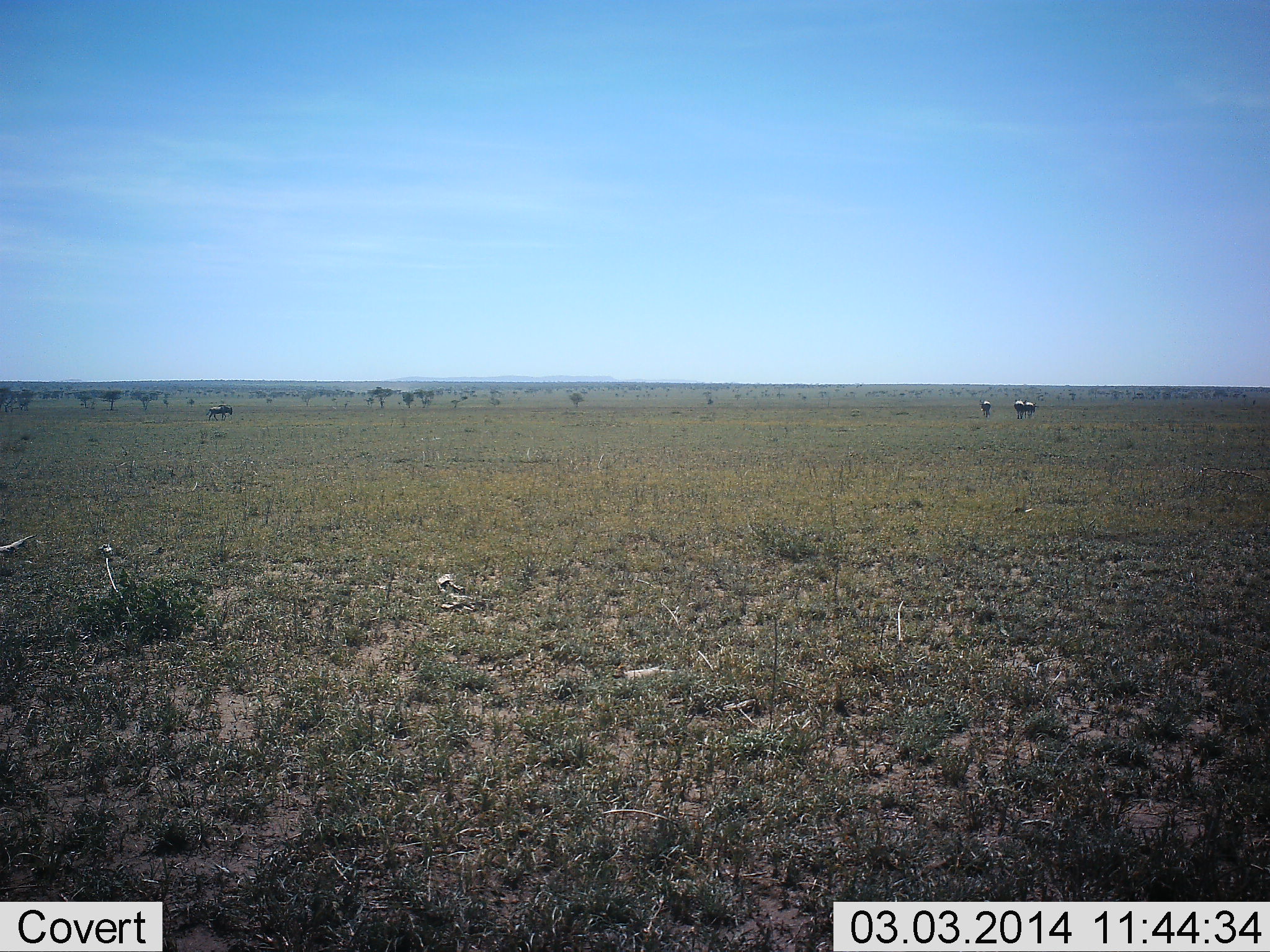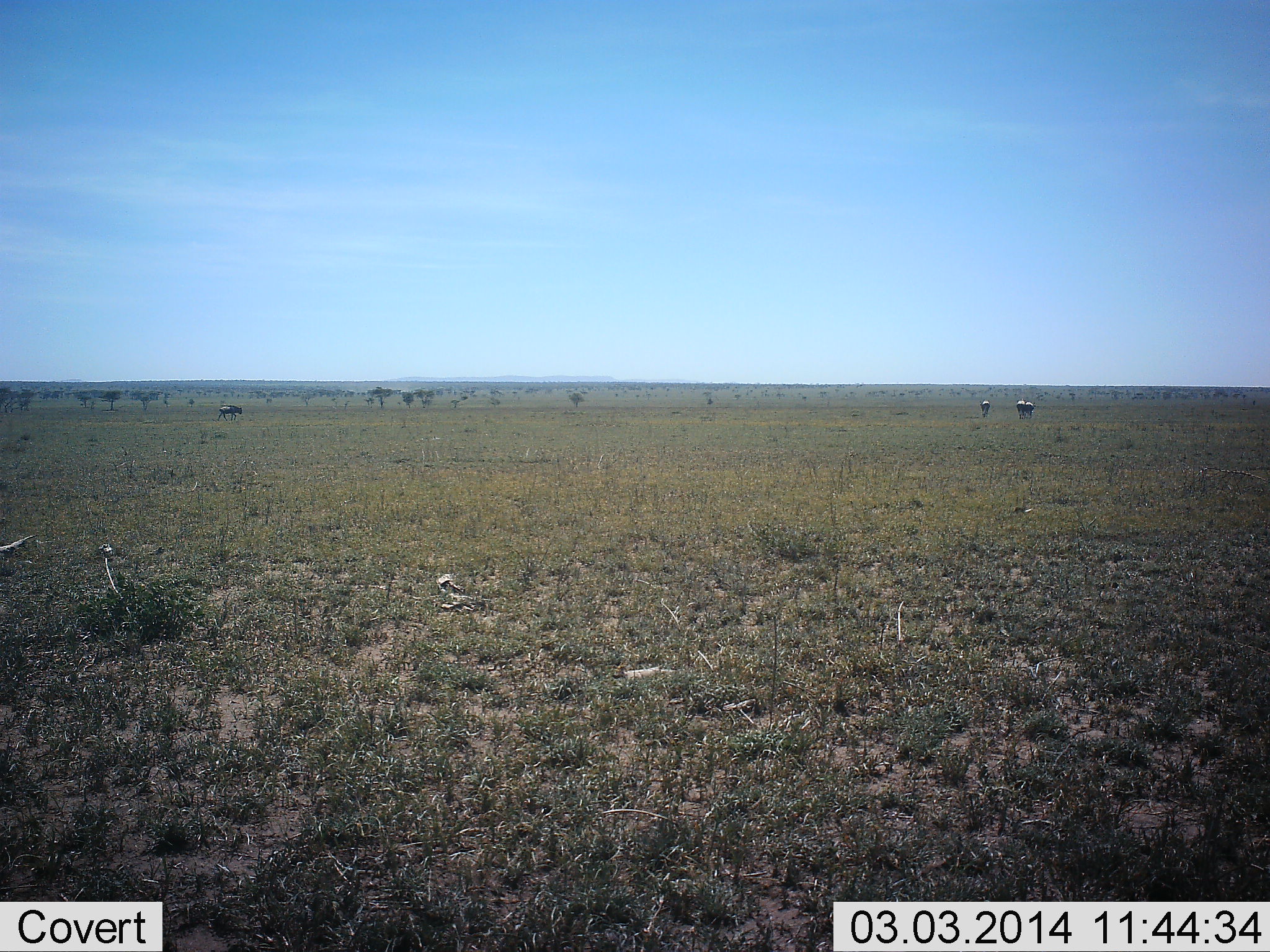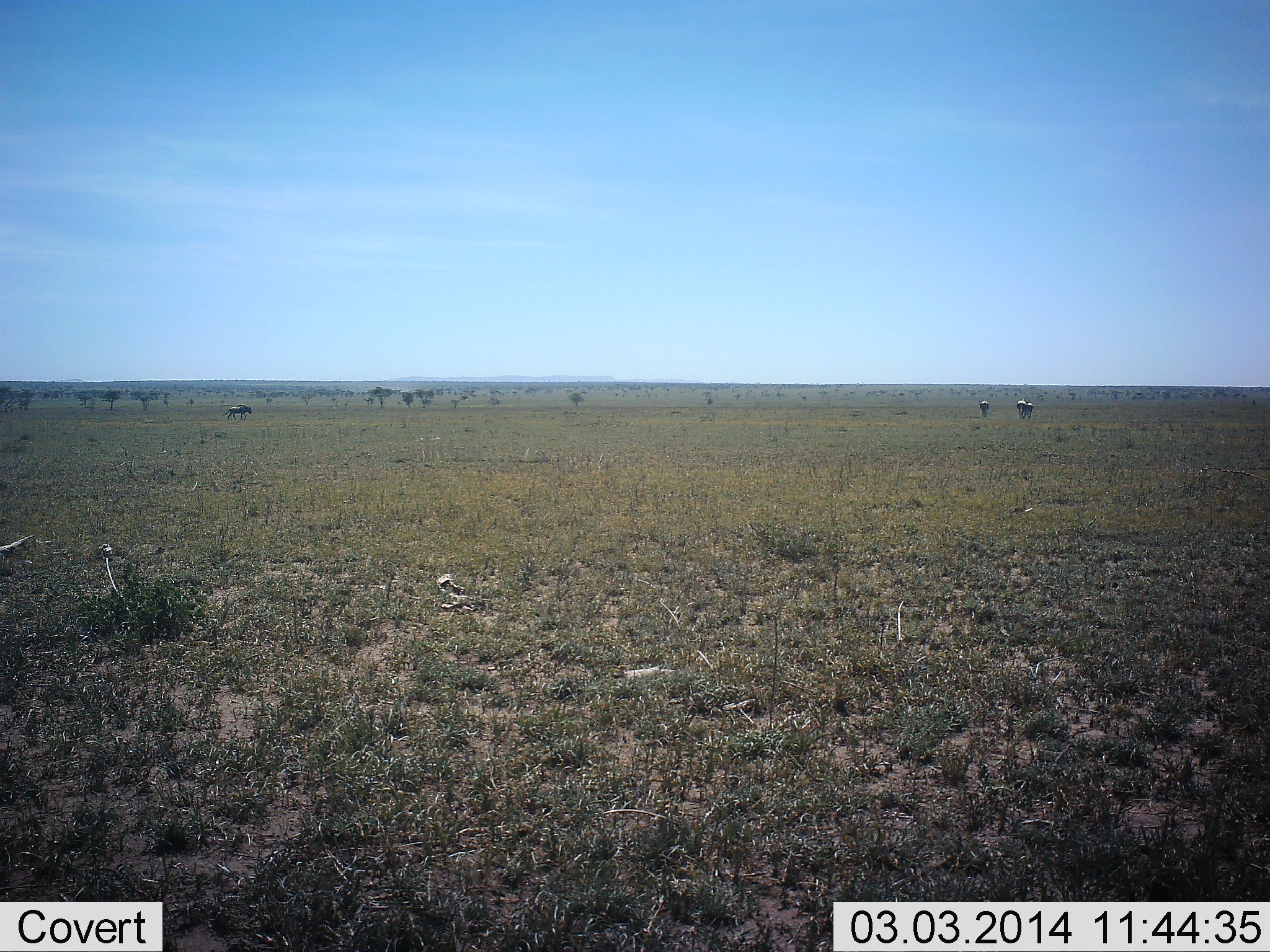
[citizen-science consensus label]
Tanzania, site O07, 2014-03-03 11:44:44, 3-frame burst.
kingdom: Animalia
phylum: Chordata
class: Mammalia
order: Artiodactyla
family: Bovidae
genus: Connochaetes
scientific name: Connochaetes taurinus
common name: blue wildebeest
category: wildebeest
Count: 4.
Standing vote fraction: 55%.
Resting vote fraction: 0%.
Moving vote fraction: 91%.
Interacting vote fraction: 0%.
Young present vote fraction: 0%.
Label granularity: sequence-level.